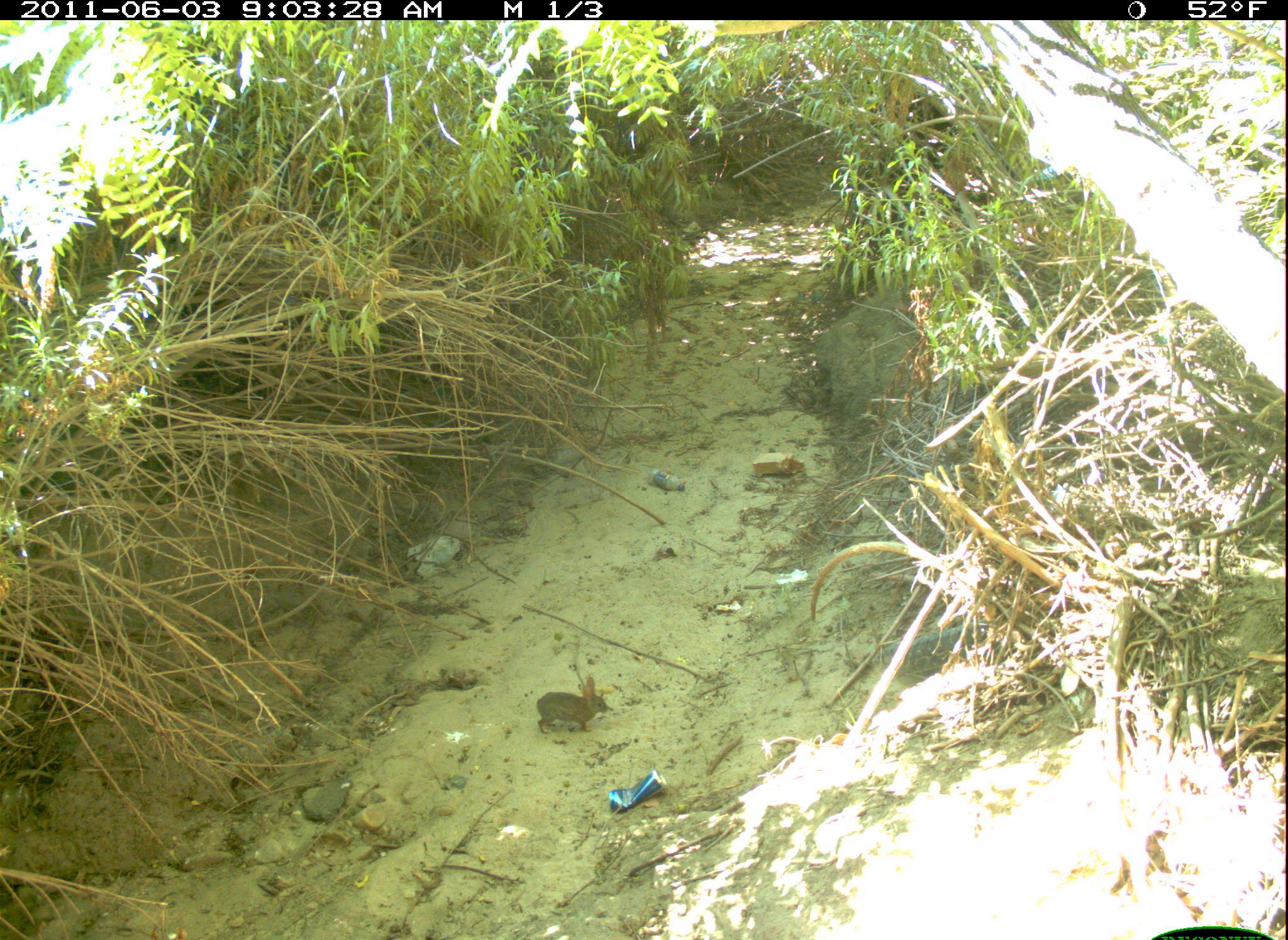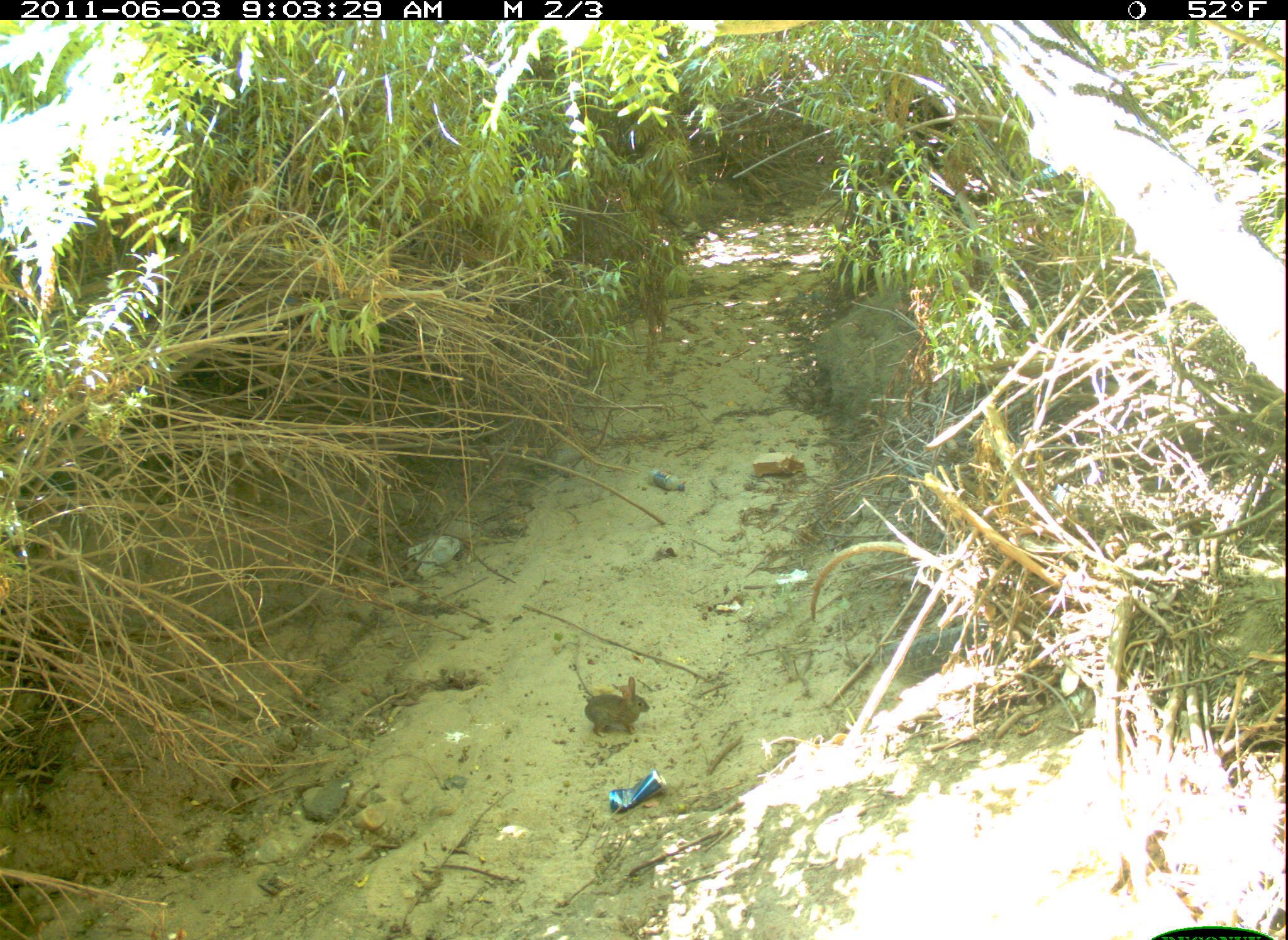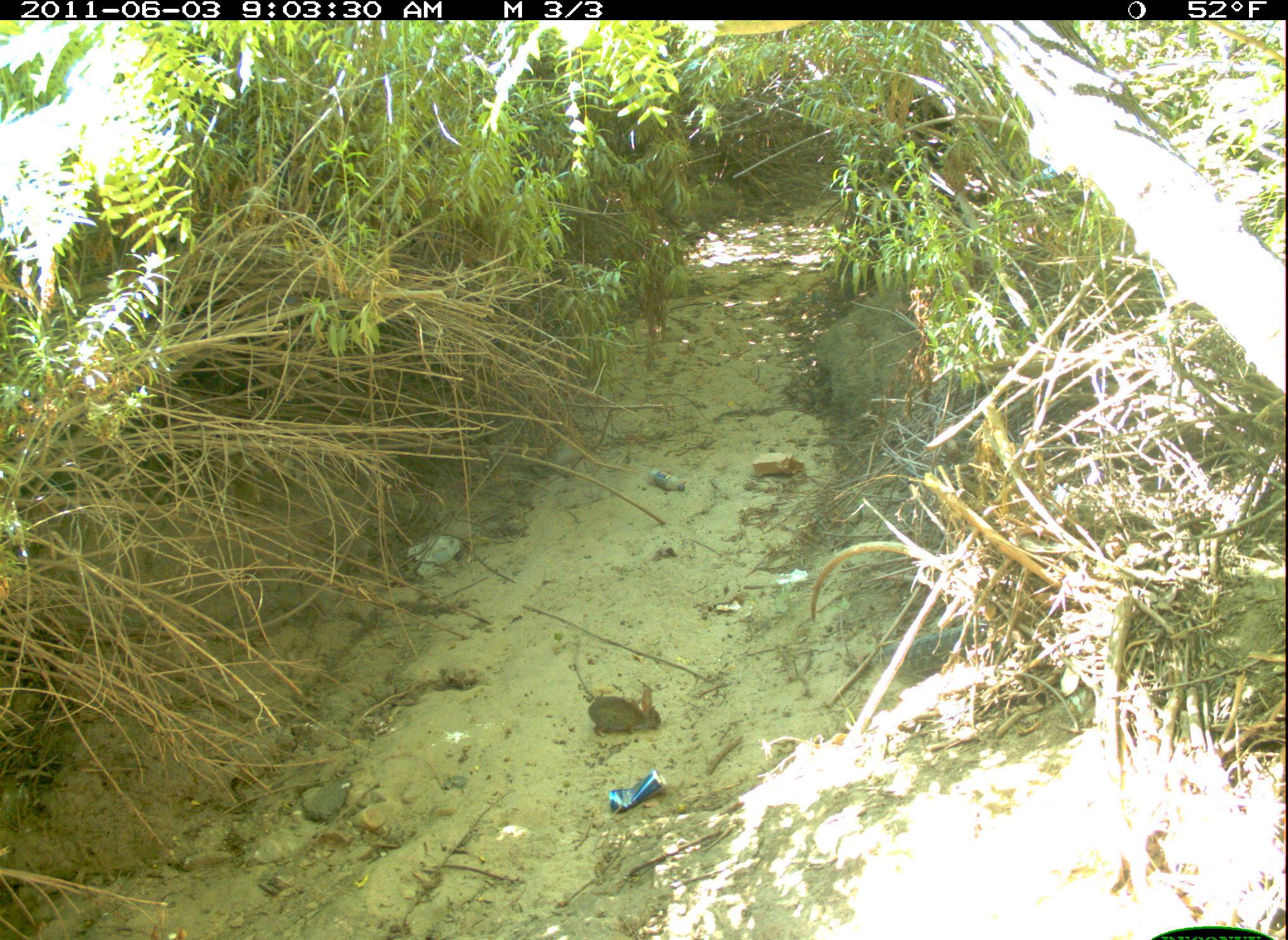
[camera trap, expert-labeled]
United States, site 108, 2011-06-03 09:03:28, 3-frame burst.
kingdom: Animalia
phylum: Chordata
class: Mammalia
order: Lagomorpha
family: Leporidae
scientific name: Leporidae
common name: rabbits and hares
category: rabbit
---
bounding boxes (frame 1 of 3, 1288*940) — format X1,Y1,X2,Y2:
rabbit: 530,673,613,738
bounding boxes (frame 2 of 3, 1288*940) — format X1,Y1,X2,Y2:
rabbit: 578,672,646,746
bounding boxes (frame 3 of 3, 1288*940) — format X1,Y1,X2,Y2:
rabbit: 586,676,673,744